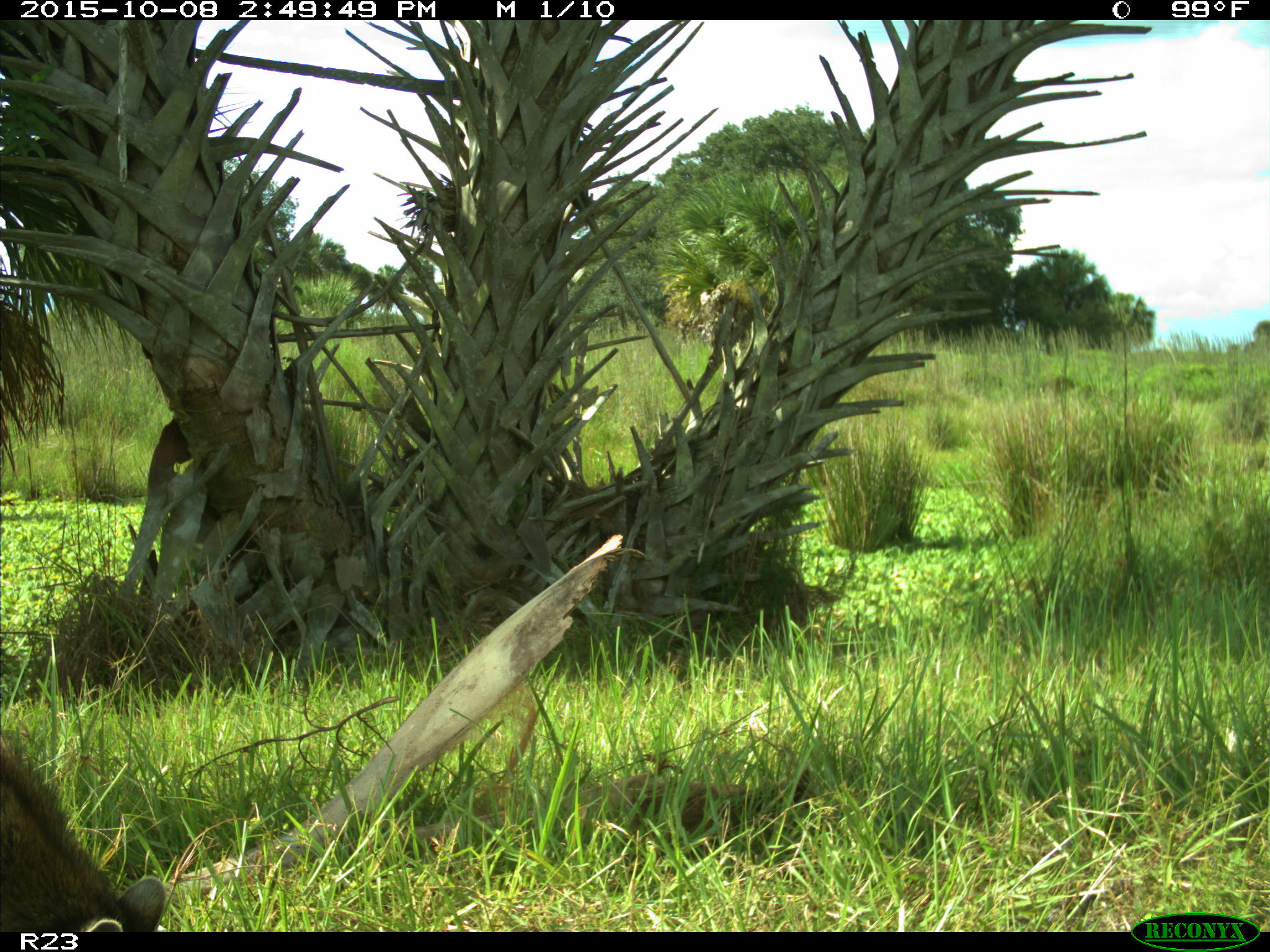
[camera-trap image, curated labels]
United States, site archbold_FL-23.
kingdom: Animalia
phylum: Chordata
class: Mammalia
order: Carnivora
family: Procyonidae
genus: Procyon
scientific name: Procyon lotor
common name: common raccoon